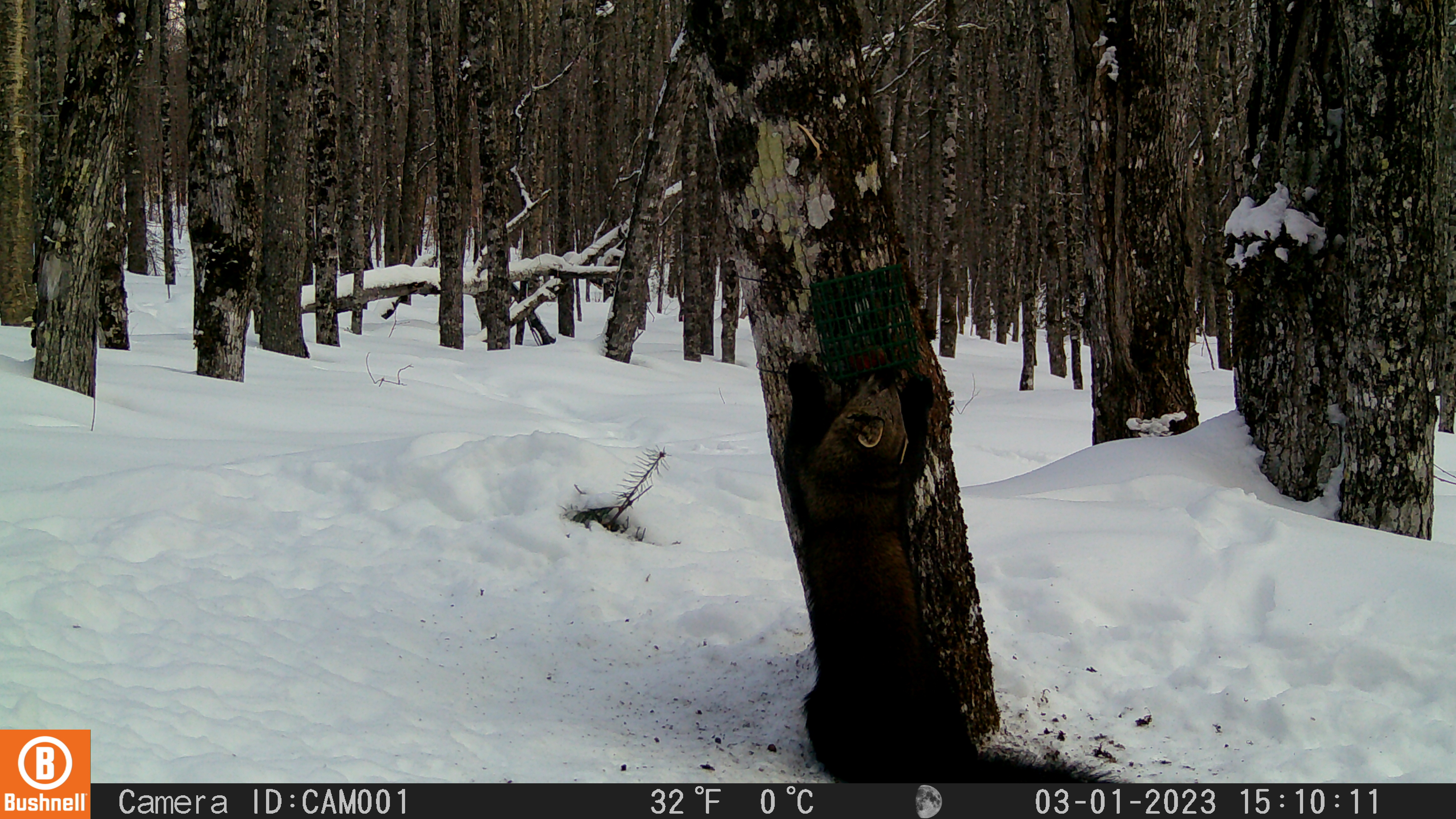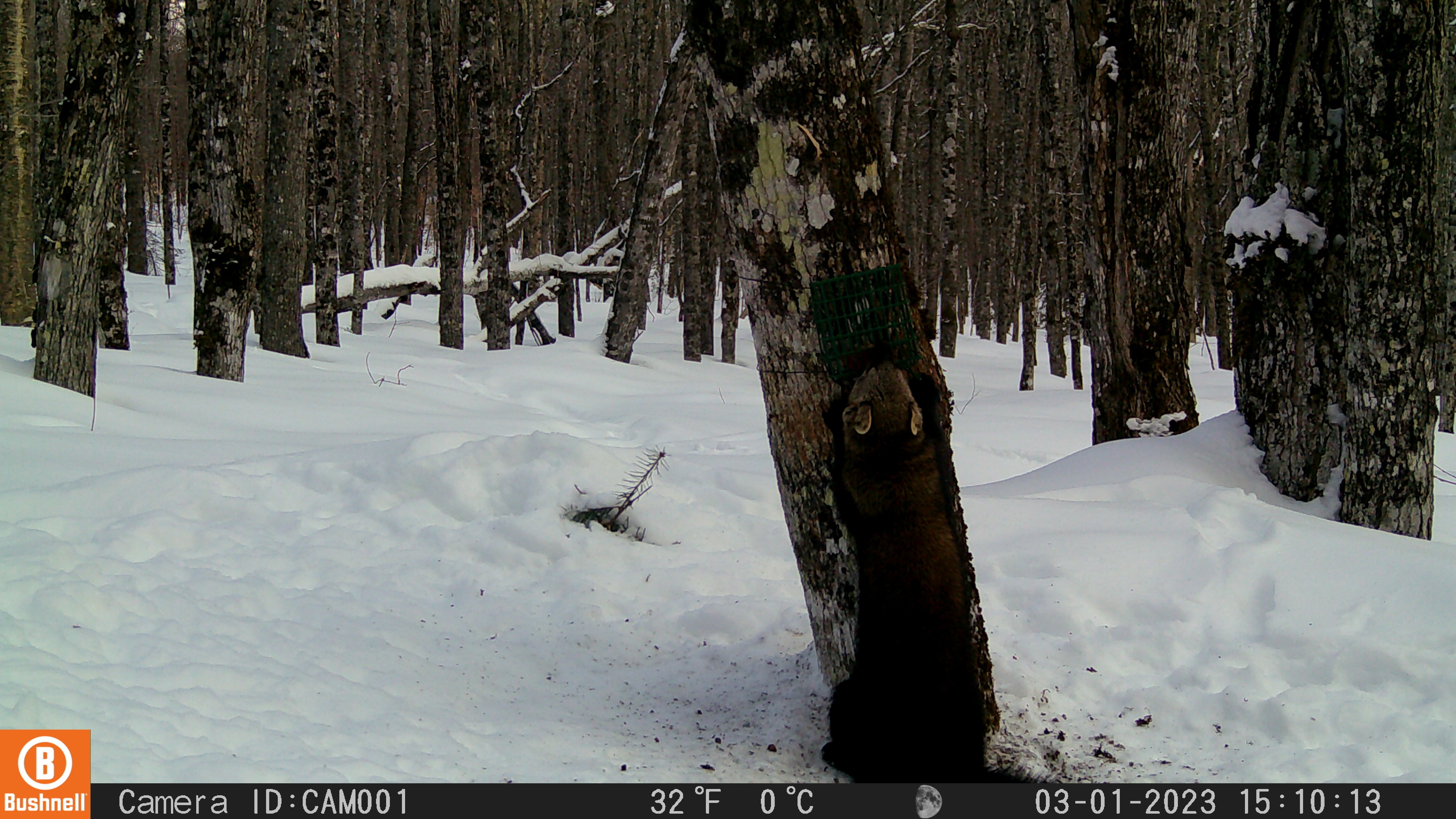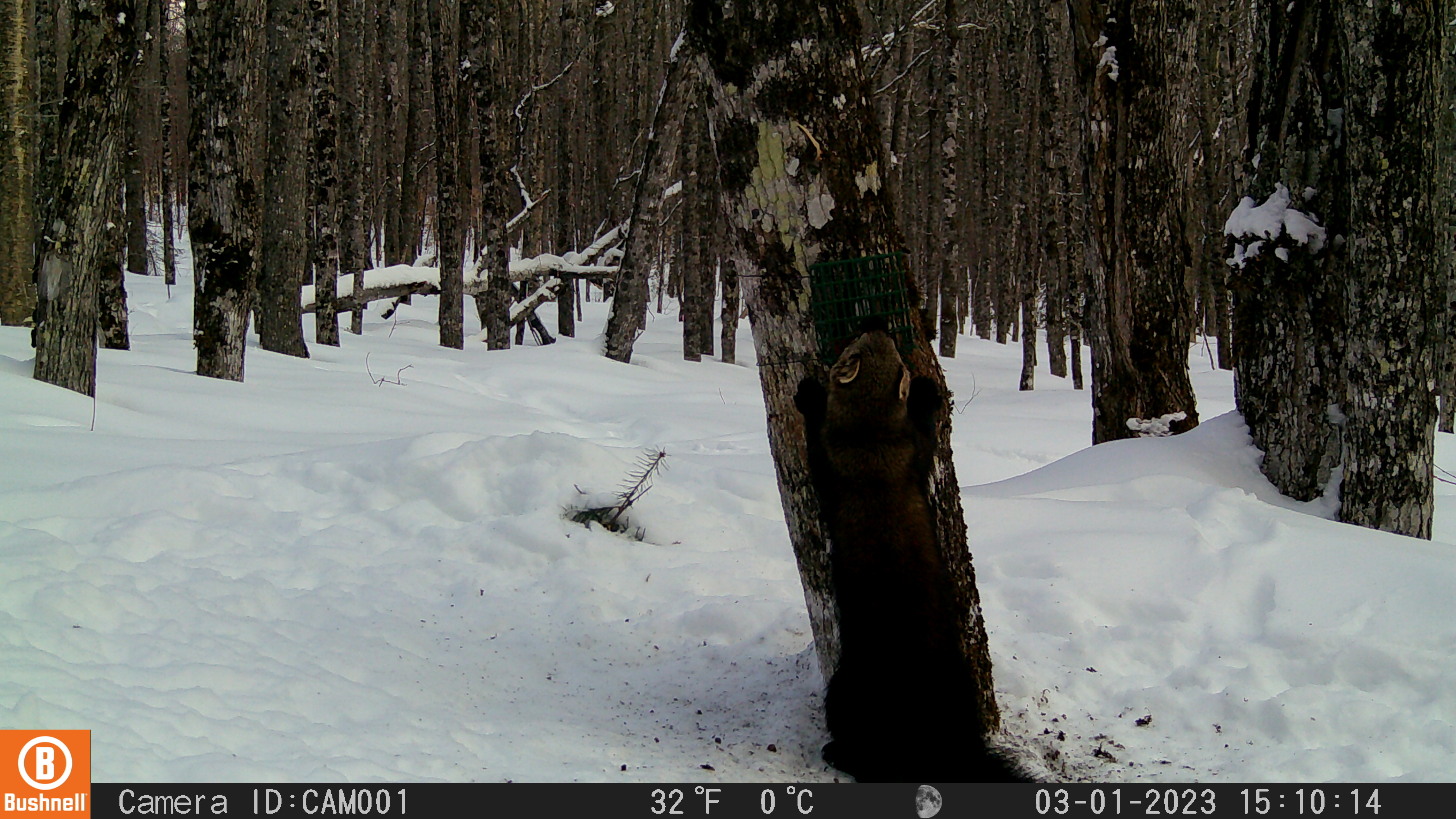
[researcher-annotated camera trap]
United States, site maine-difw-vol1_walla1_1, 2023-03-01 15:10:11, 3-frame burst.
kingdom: Animalia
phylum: Chordata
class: Mammalia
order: Carnivora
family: Mustelidae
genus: Pekania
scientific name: Pekania pennanti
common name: fisher